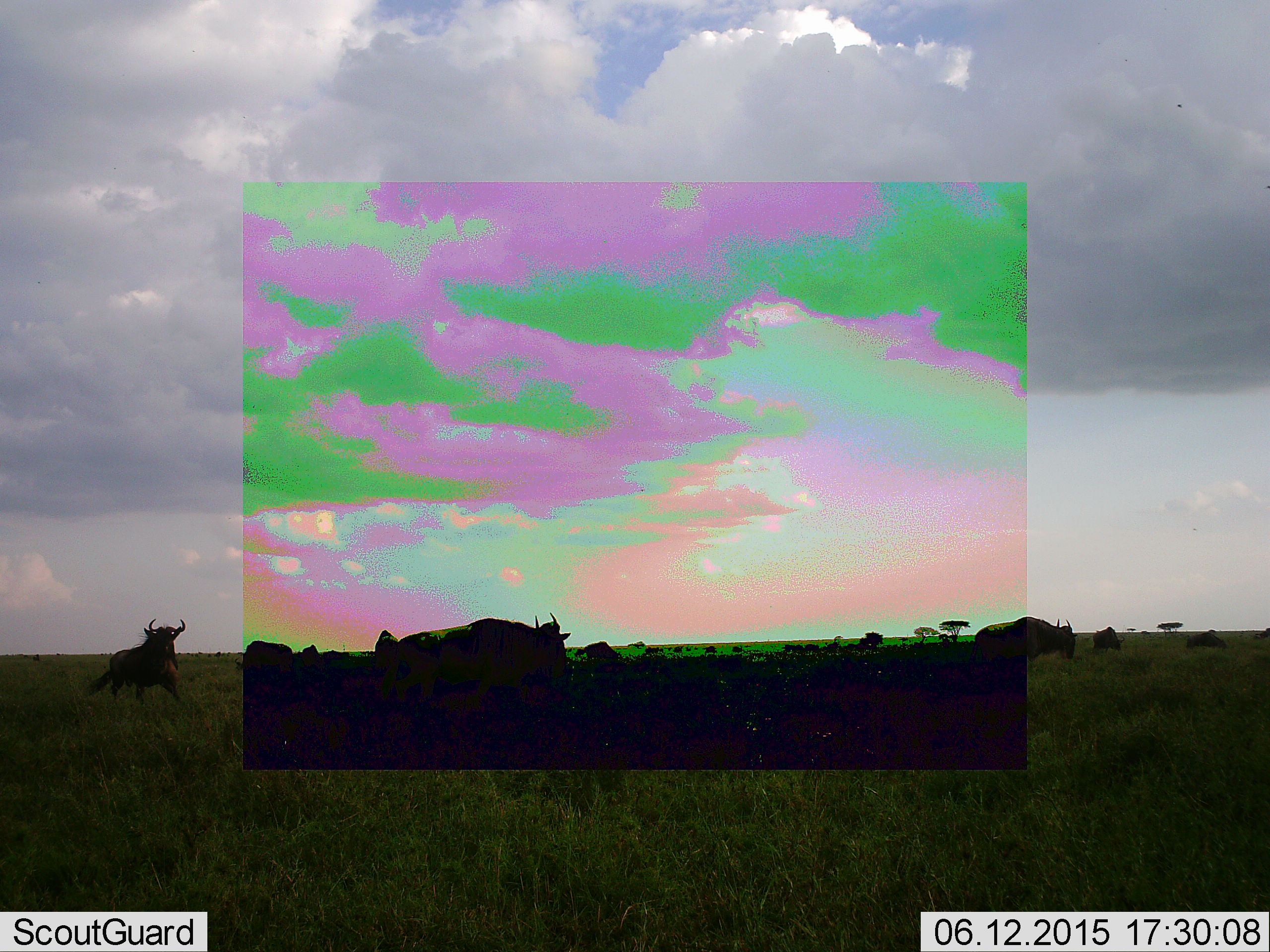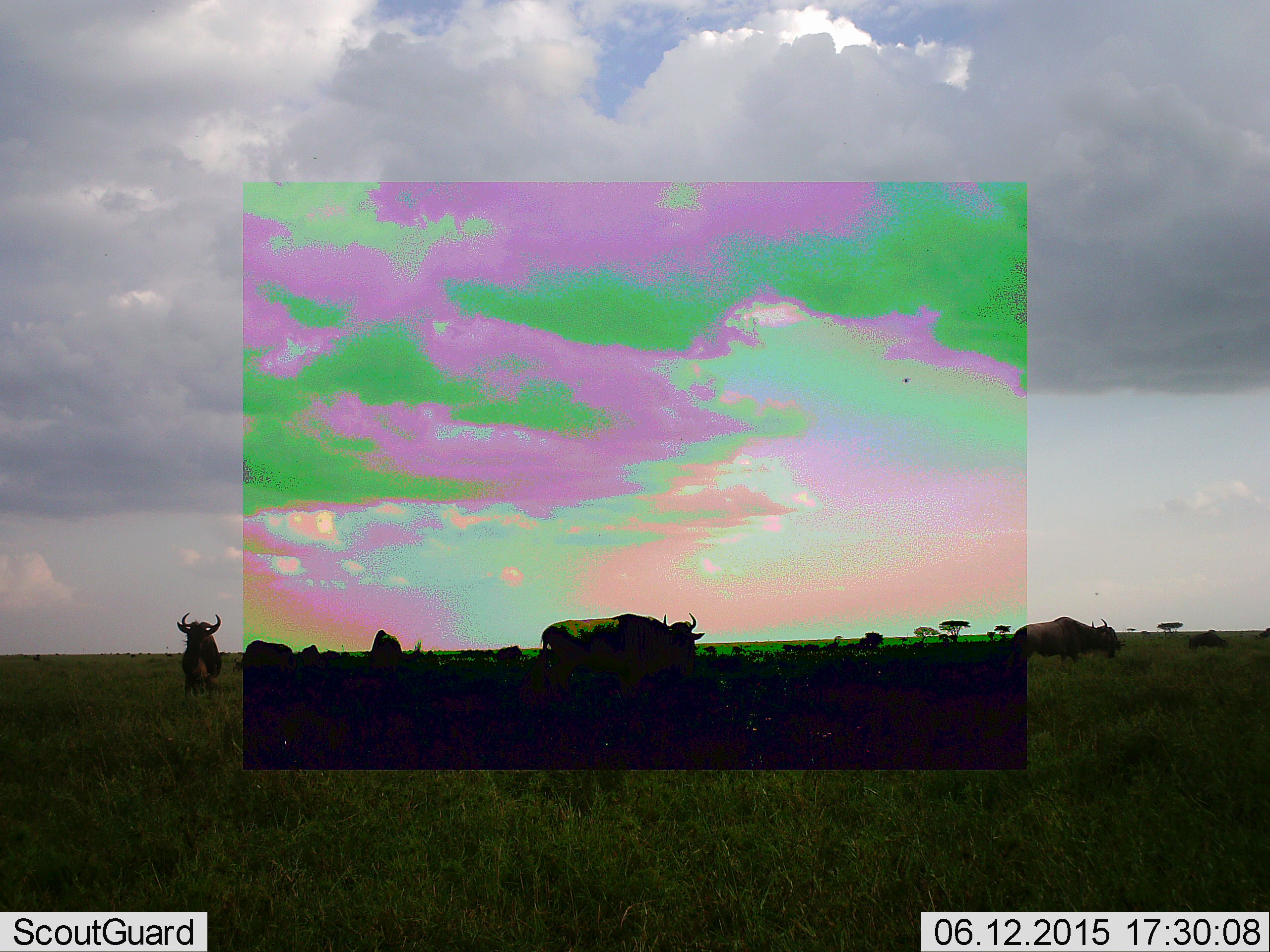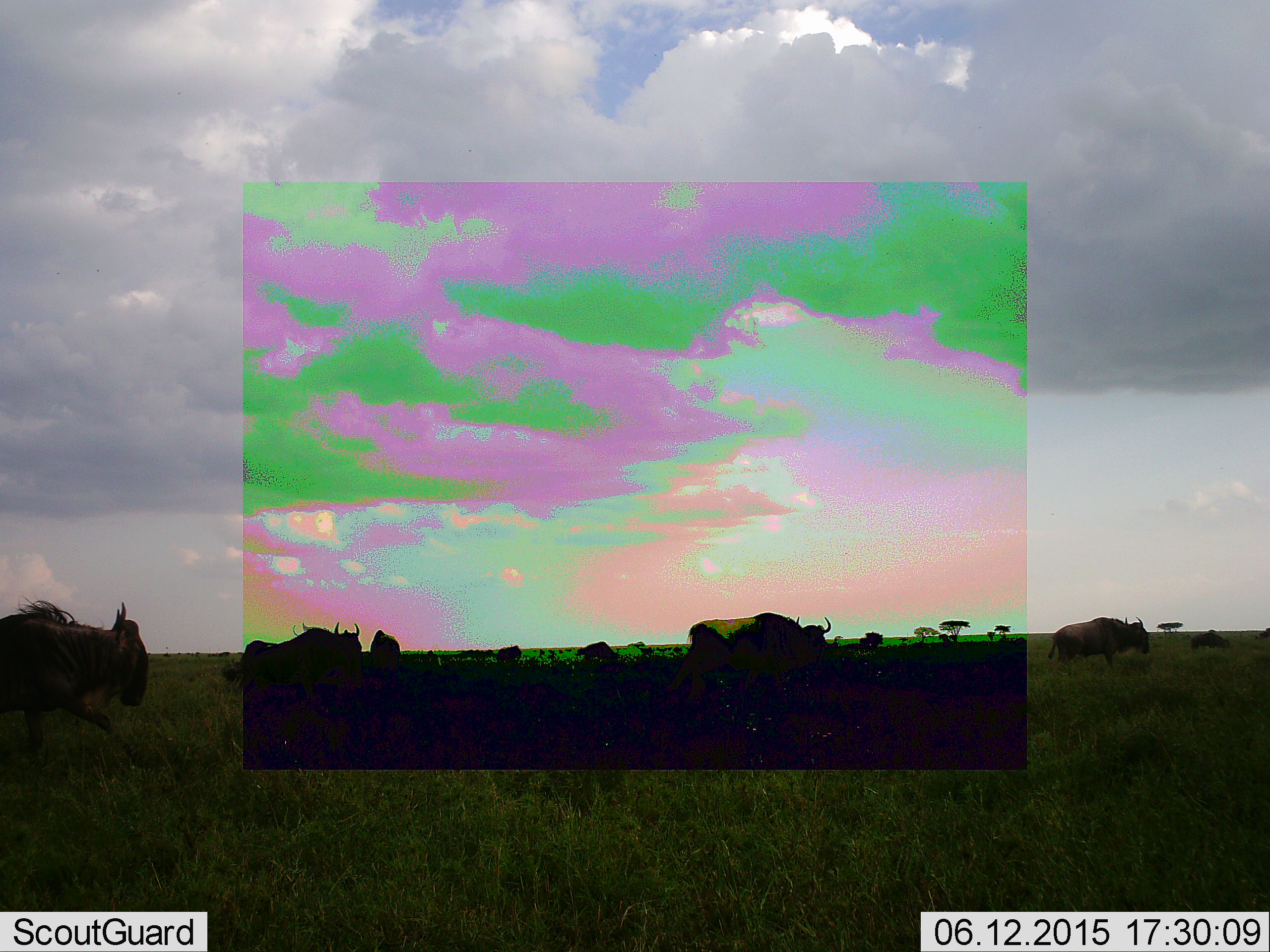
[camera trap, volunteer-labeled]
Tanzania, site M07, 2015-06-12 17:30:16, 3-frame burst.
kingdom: Animalia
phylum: Chordata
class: Mammalia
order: Artiodactyla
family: Bovidae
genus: Connochaetes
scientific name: Connochaetes taurinus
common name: blue wildebeest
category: wildebeest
Wildebeest (blue wildebeest) (Connochaetes taurinus), count 7. Behavior (volunteer vote fractions): standing 40%, resting 0%, moving 90%, interacting 0%. Young present (vote fraction): 0%. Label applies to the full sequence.